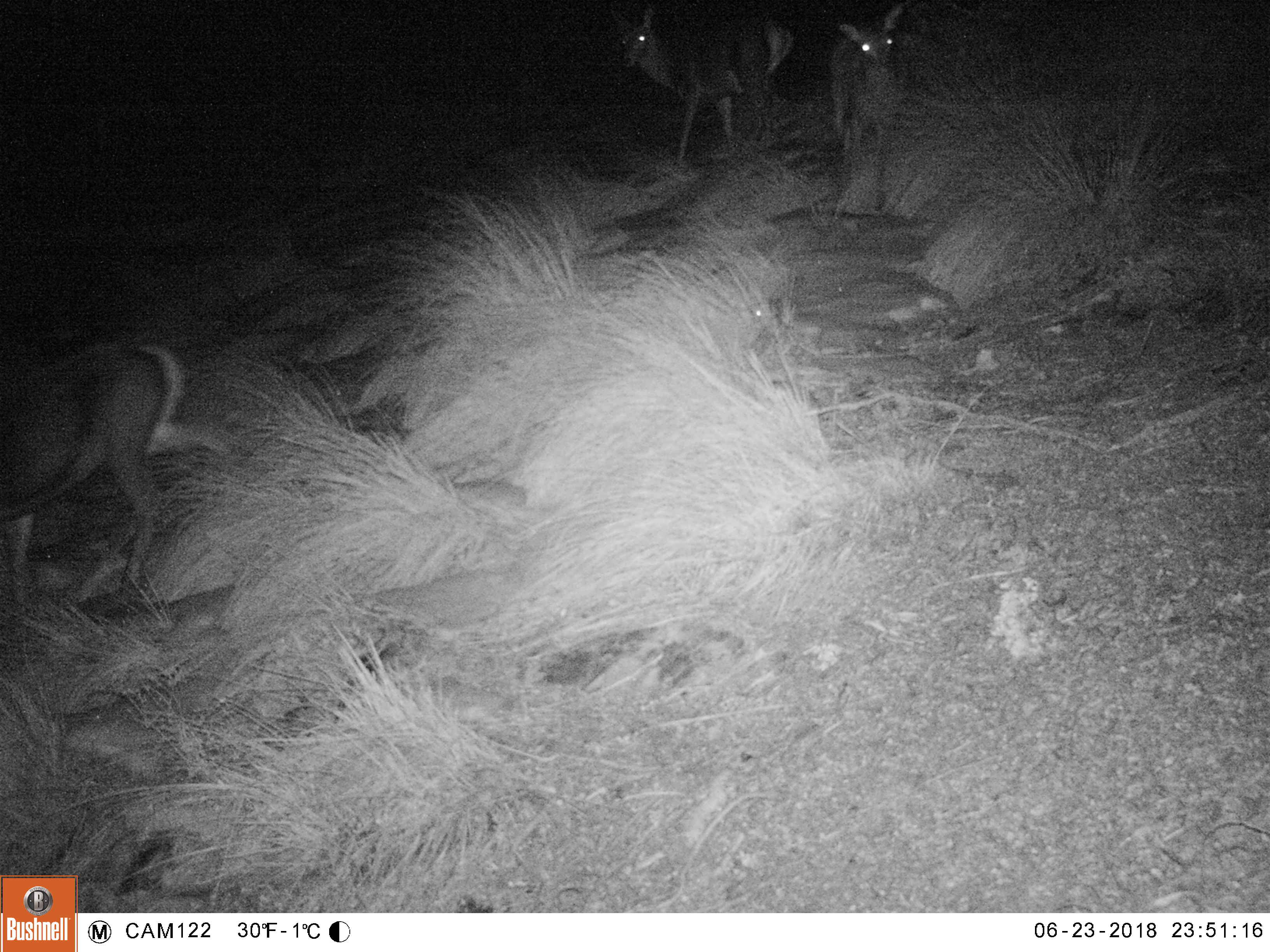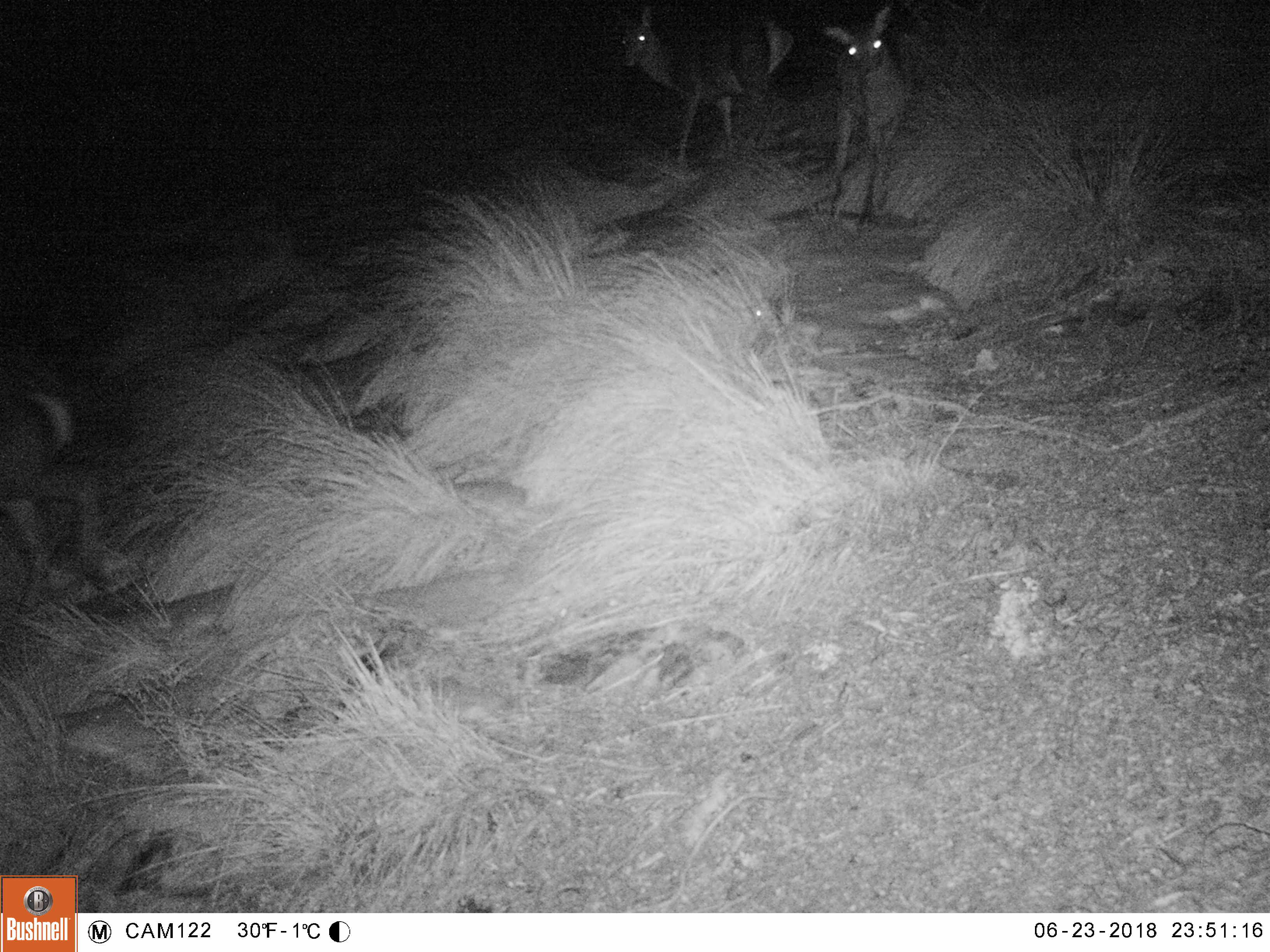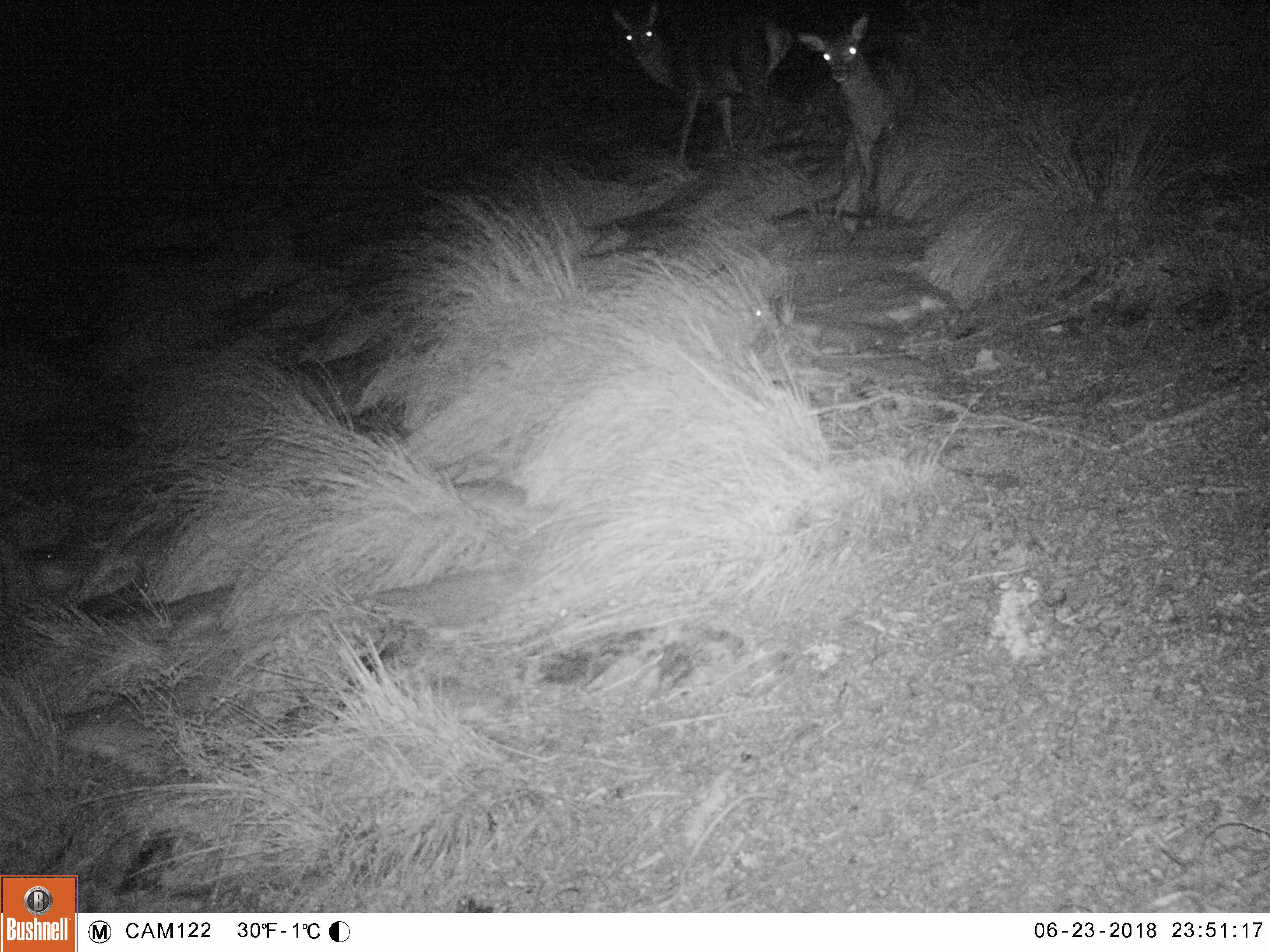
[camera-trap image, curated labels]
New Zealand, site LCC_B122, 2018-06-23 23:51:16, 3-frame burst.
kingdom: Animalia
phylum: Chordata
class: Mammalia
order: Artiodactyla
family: Cervidae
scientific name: Cervidae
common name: deer